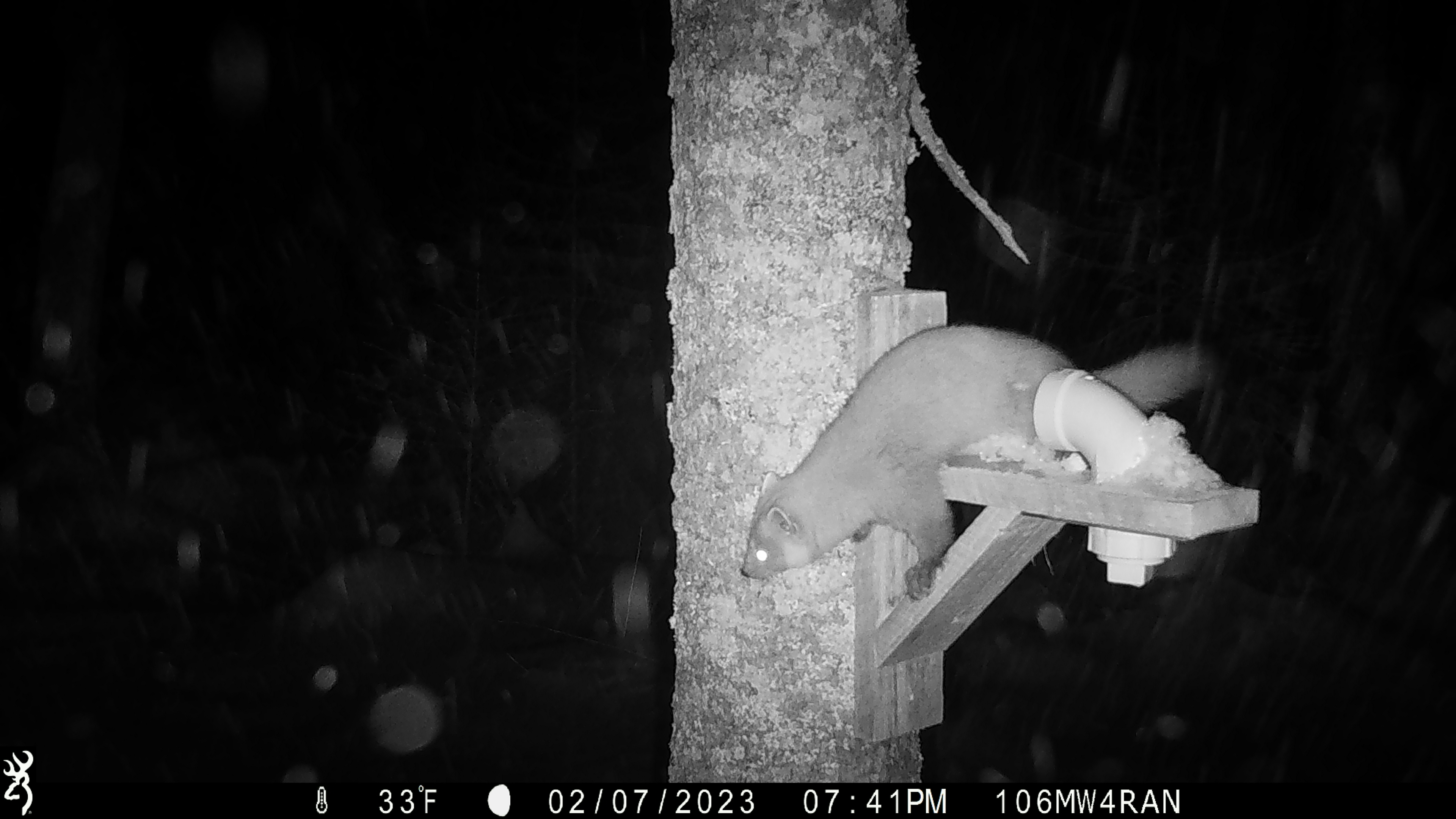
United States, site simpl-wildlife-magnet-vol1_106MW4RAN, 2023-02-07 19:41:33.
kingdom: Animalia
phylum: Chordata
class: Mammalia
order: Carnivora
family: Mustelidae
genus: Martes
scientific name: Martes americana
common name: american marten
American marten (Martes americana).